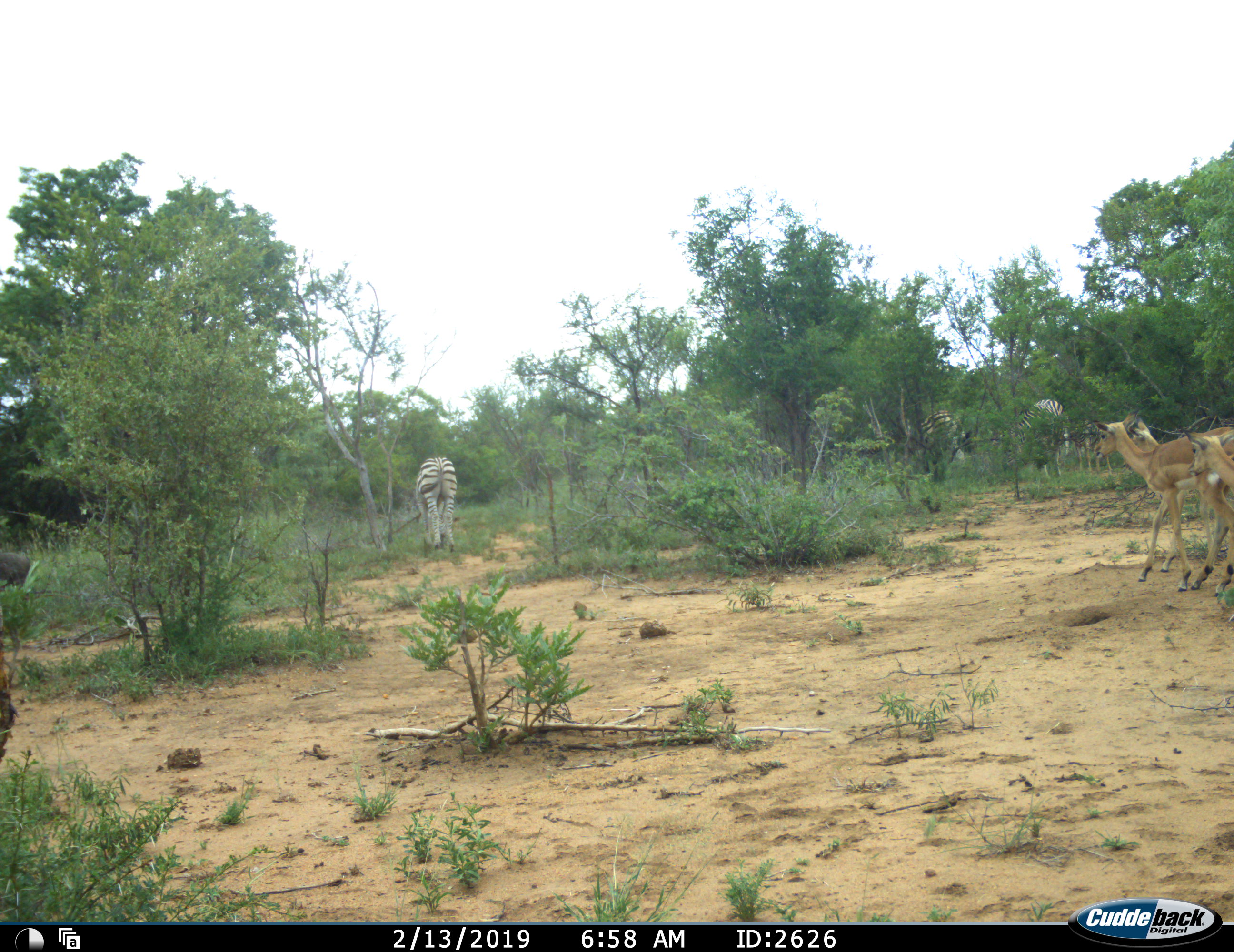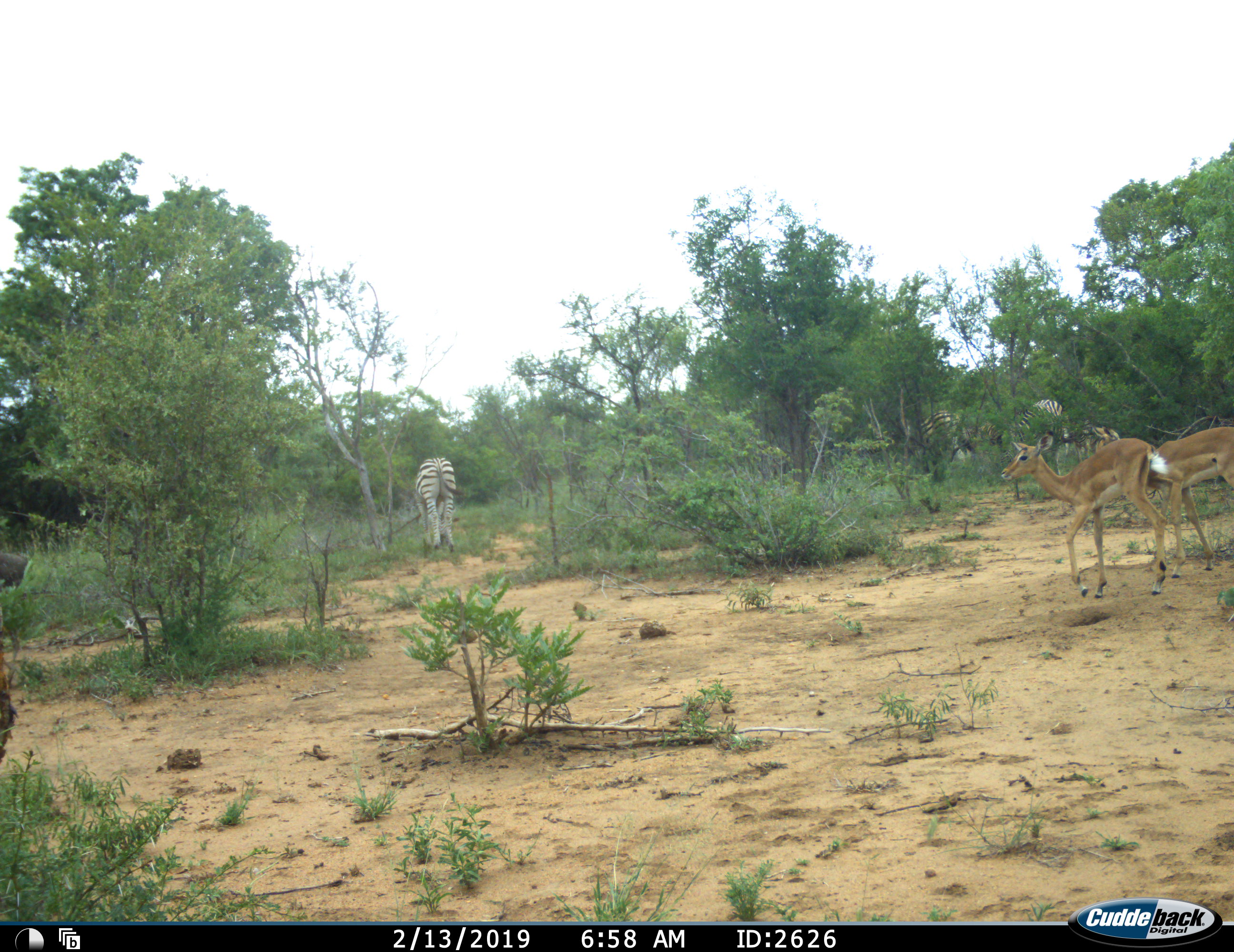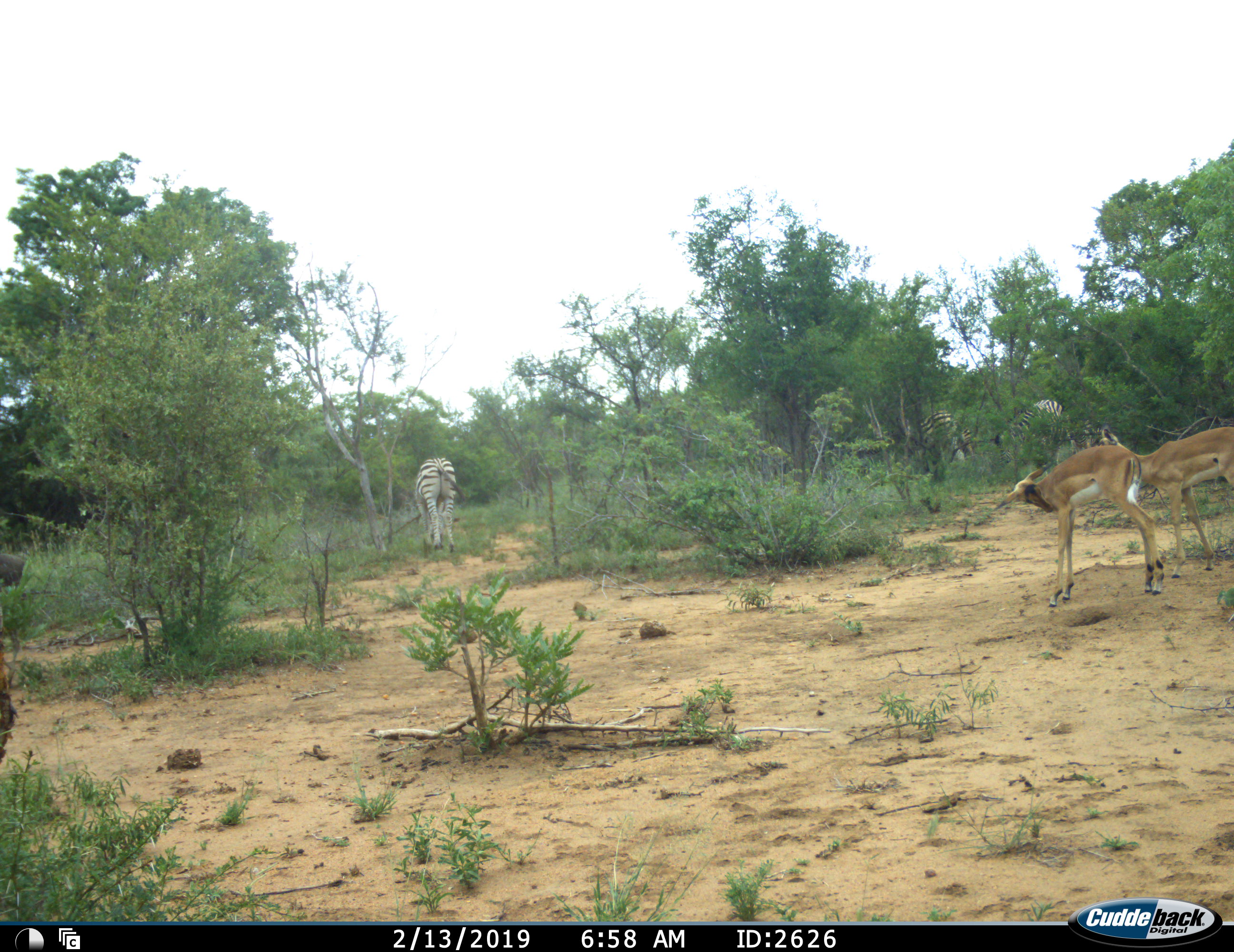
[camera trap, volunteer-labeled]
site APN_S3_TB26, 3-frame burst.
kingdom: Animalia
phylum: Chordata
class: Mammalia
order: Artiodactyla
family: Bovidae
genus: Aepyceros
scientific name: Aepyceros melampus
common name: impala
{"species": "impala (Aepyceros melampus)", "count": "3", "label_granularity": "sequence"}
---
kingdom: Animalia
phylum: Chordata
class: Mammalia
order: Perissodactyla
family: Equidae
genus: Equus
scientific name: Equus quagga burchellii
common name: burchell's zebra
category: zebraburchells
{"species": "zebraburchells (burchell's zebra) (Equus quagga burchellii)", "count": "3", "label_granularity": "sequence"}